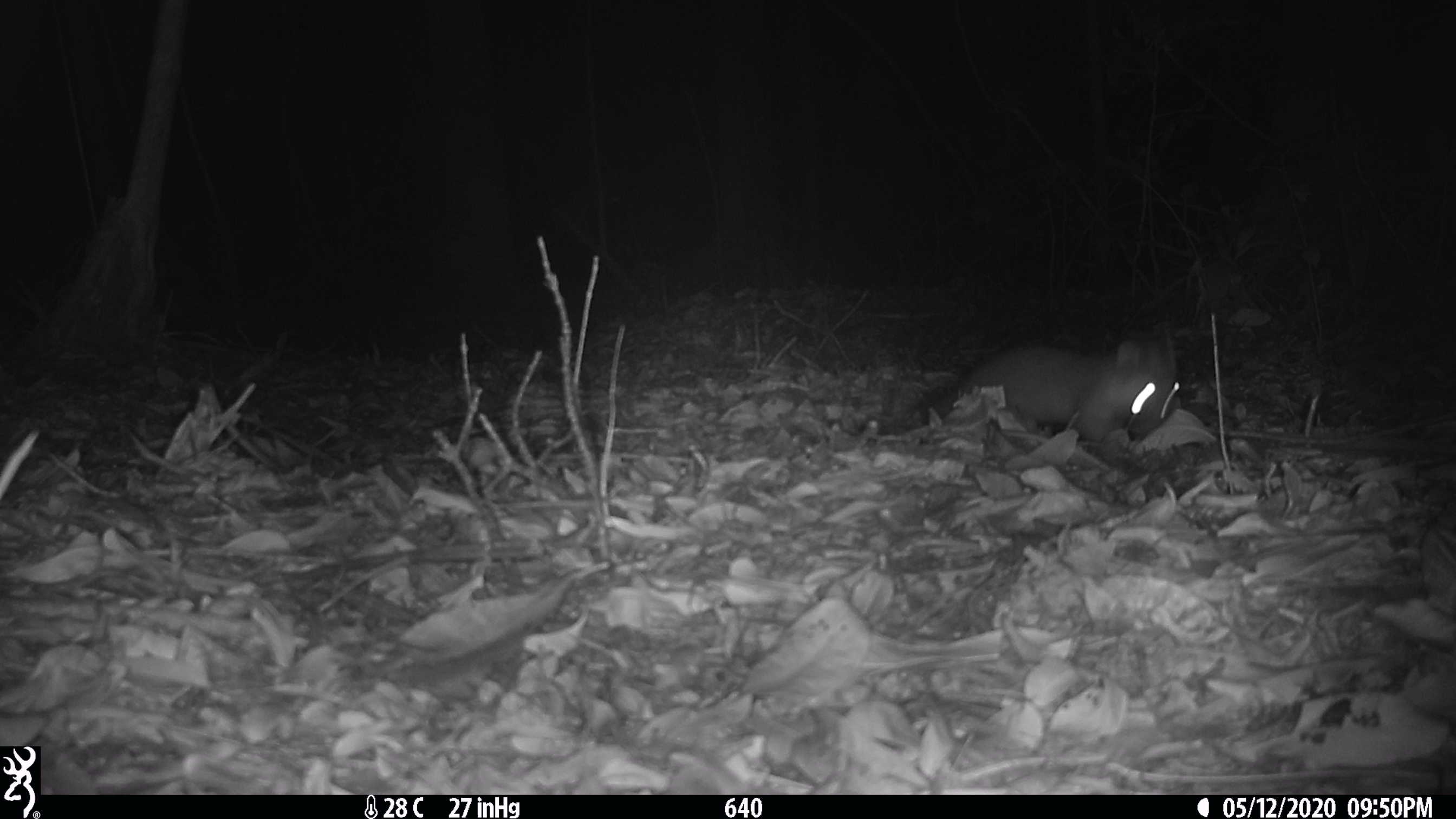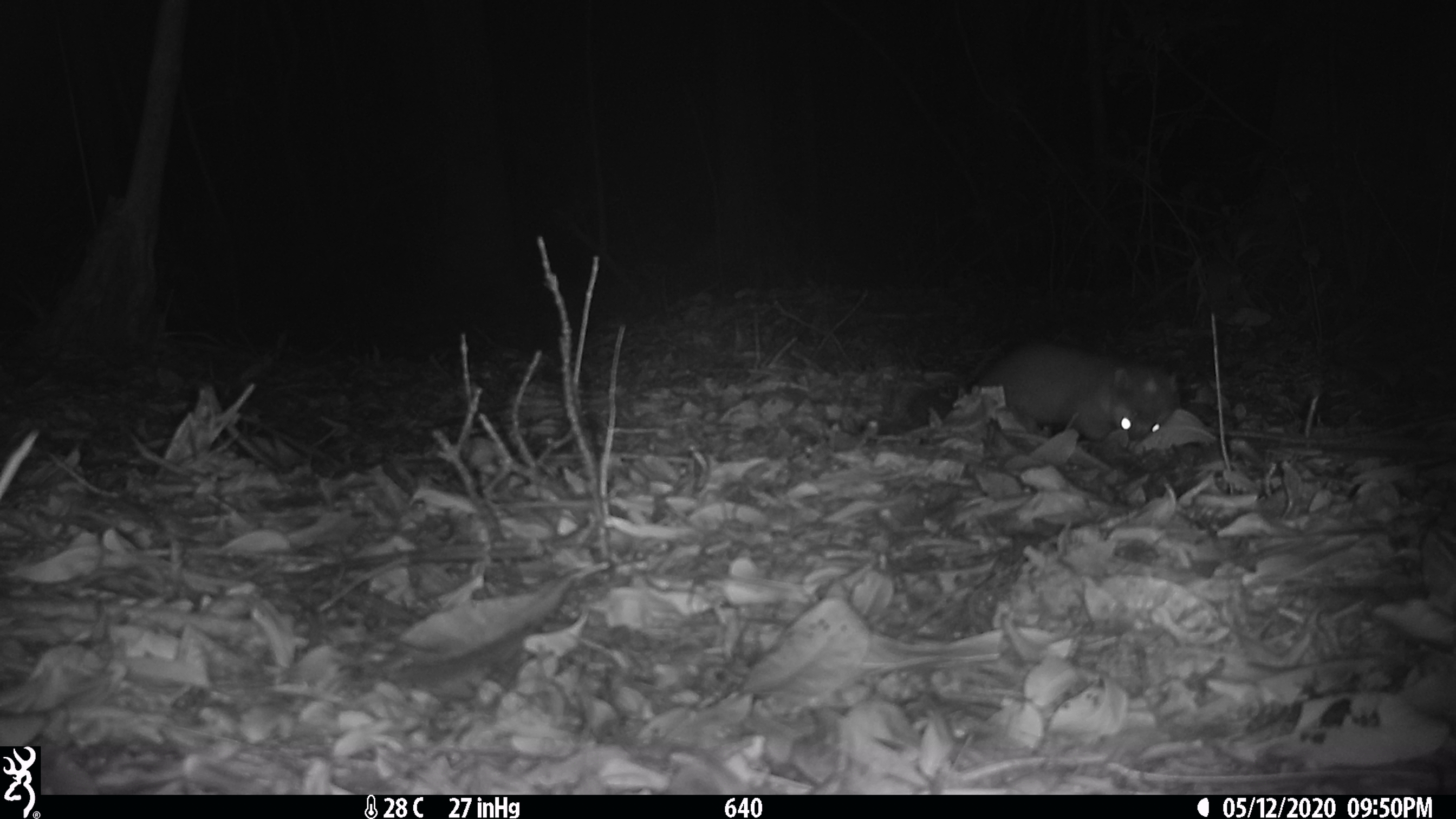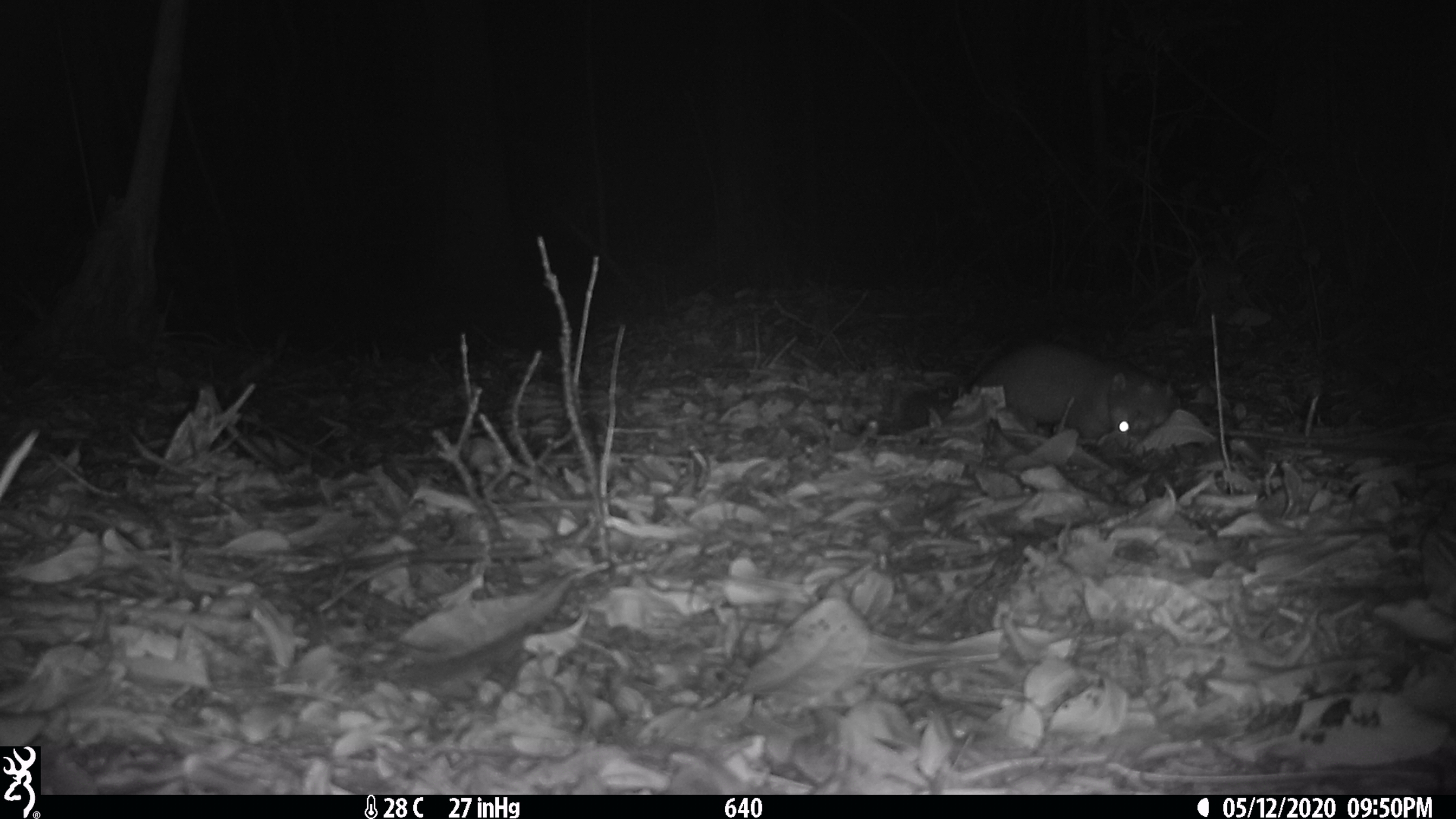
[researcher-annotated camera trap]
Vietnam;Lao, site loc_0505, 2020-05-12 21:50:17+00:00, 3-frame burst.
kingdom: Animalia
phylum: Chordata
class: Mammalia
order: Carnivora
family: Mustelidae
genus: Melogale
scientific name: Melogale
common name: ferret badger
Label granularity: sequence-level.